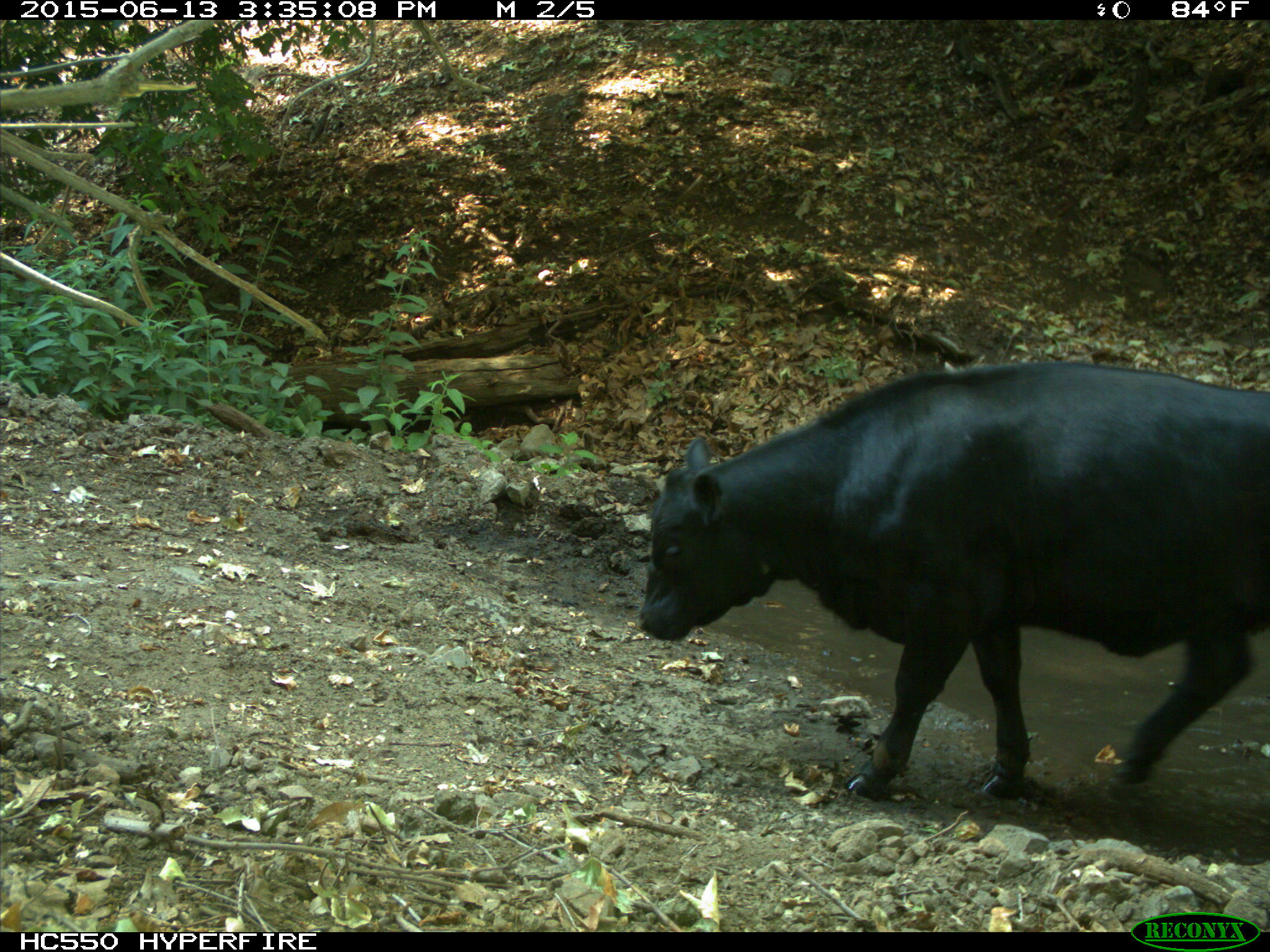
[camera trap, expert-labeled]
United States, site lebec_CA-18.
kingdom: Animalia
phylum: Chordata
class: Mammalia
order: Artiodactyla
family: Bovidae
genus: Bos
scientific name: Bos taurus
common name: domestic cow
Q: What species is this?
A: Bos taurus (domestic cow).